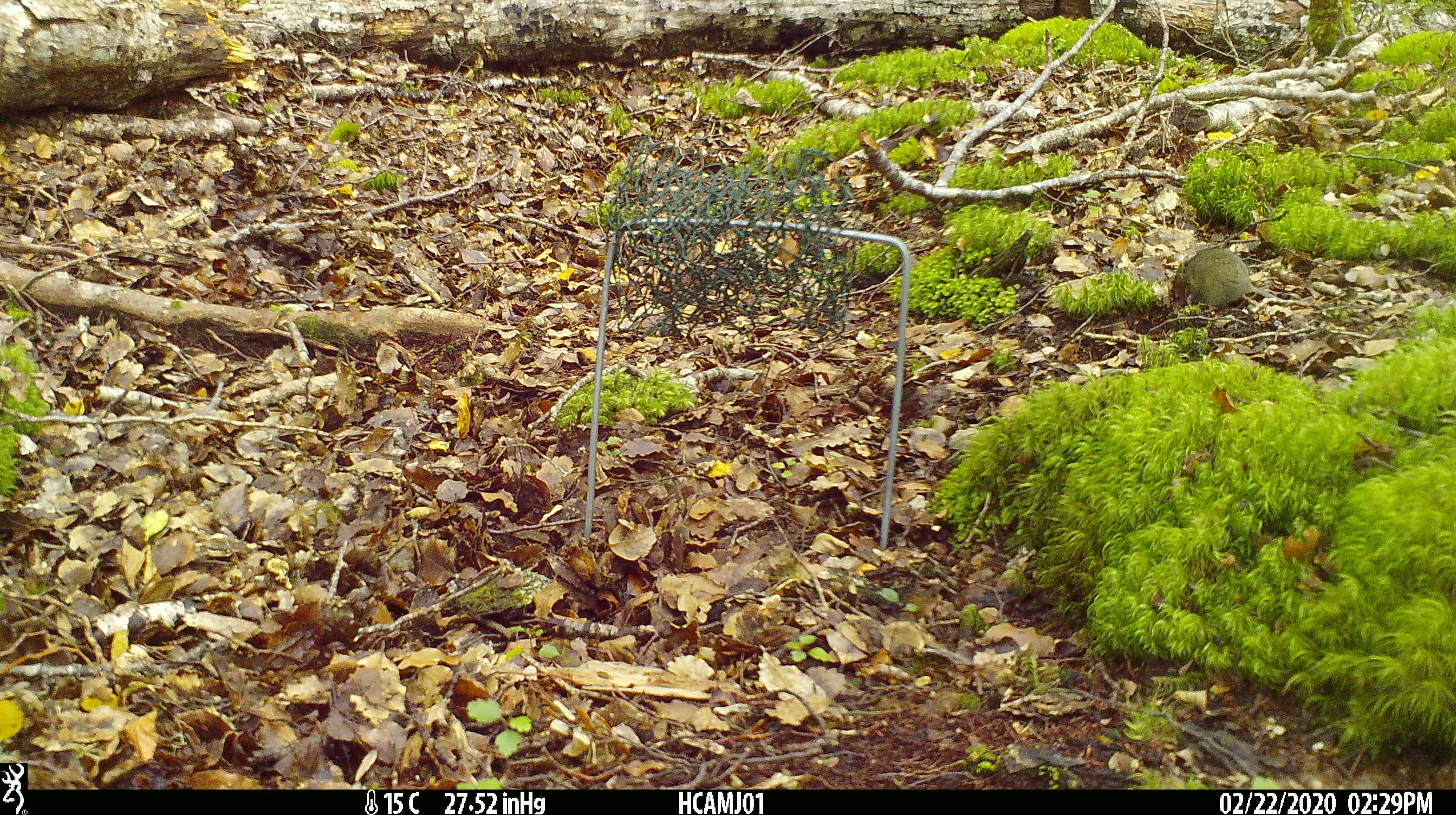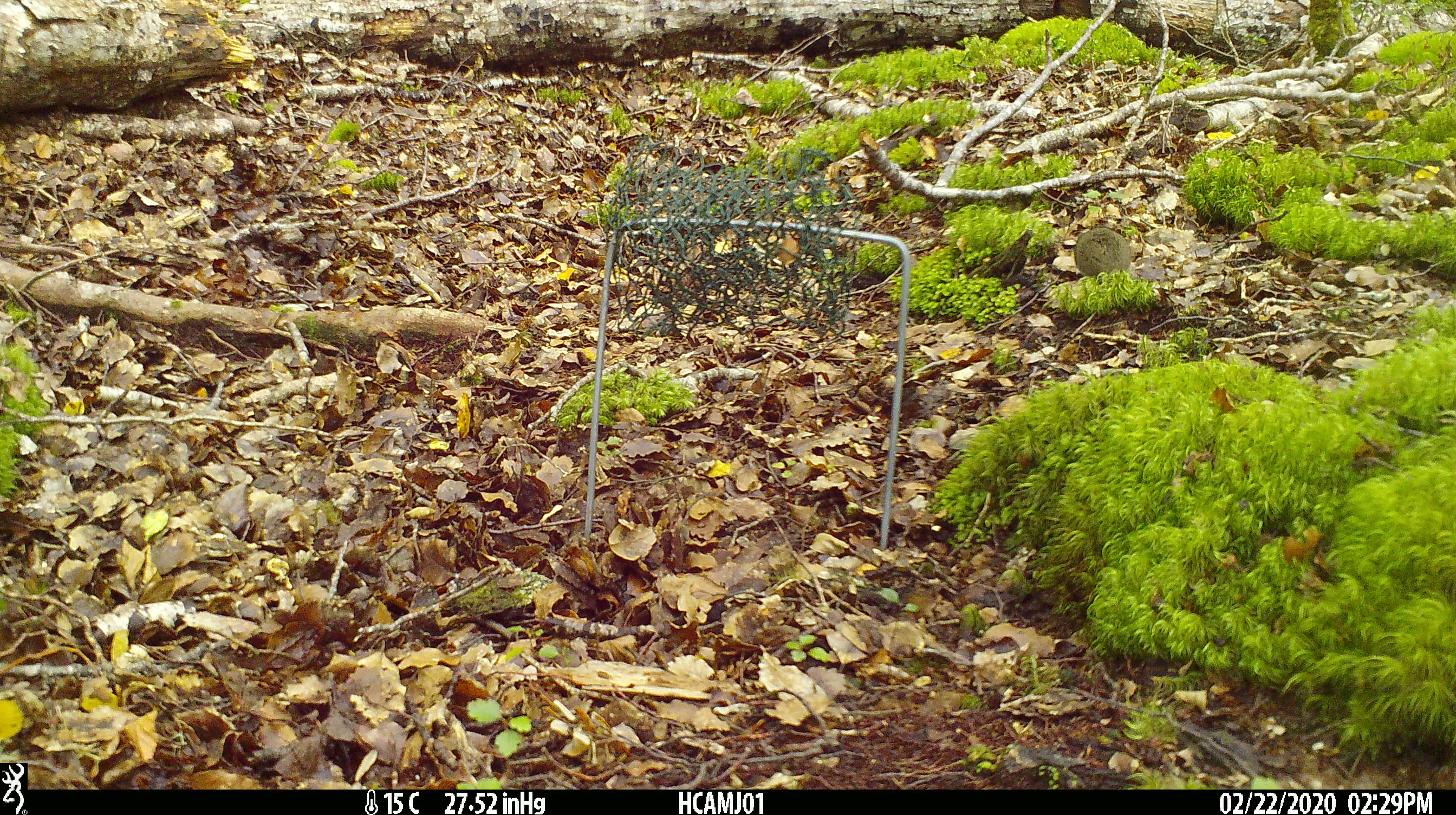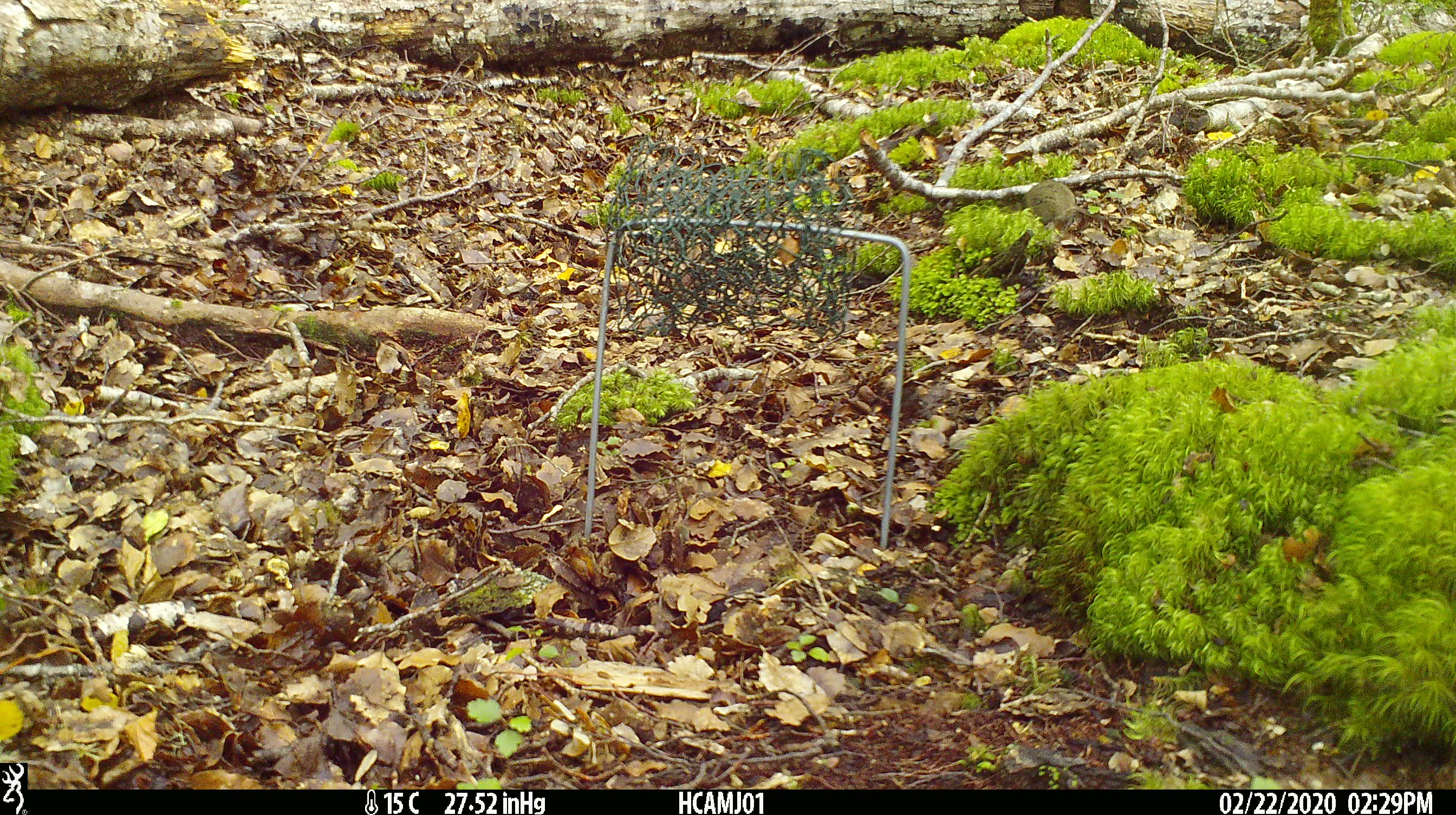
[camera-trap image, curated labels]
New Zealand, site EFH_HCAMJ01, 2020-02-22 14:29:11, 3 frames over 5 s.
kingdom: Animalia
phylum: Chordata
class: Mammalia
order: Rodentia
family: Muridae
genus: Mus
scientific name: Mus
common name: mouse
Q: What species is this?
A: Mouse (Mus).